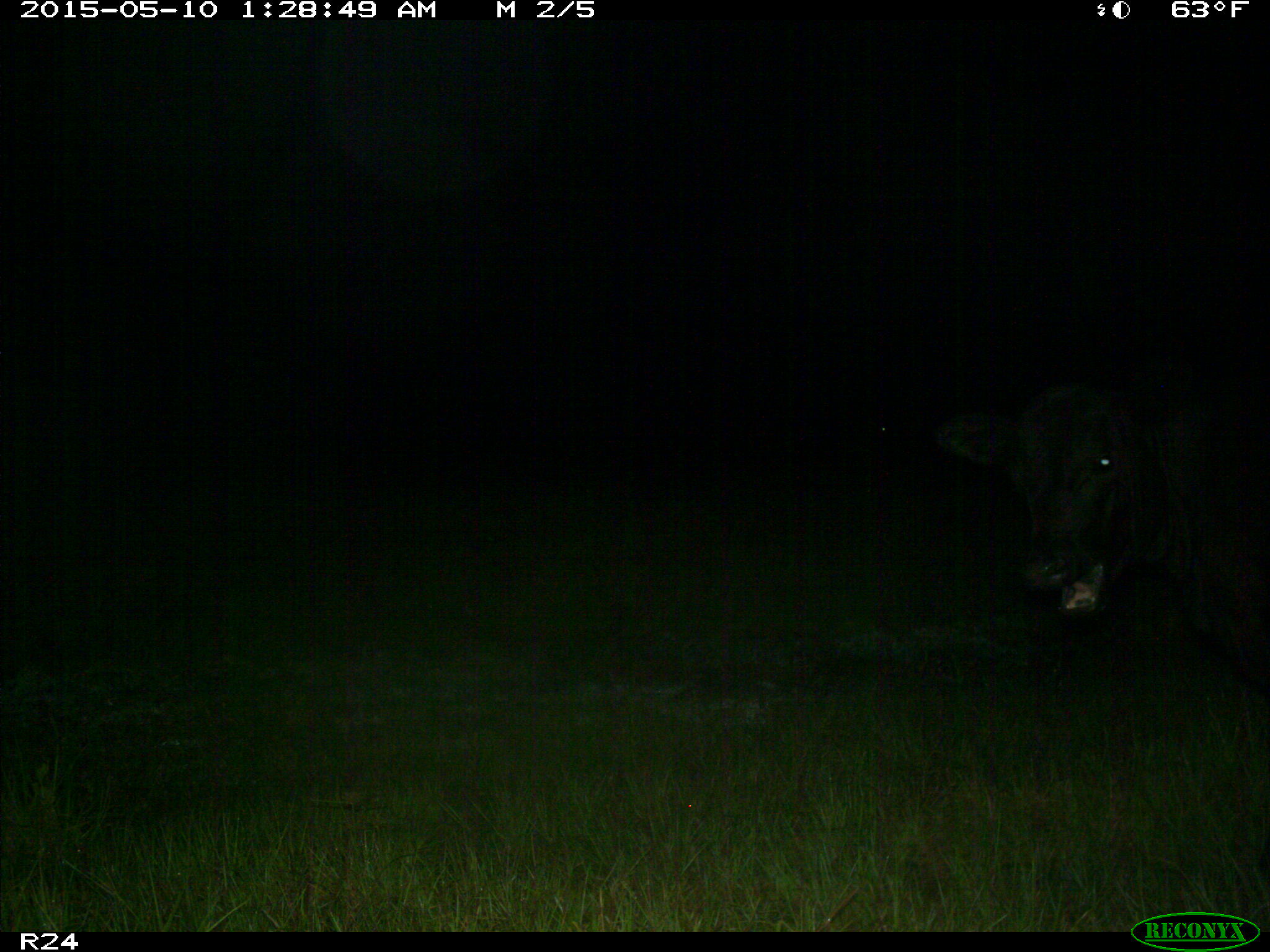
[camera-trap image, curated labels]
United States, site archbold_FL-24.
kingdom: Animalia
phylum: Chordata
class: Mammalia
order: Artiodactyla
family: Bovidae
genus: Bos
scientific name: Bos taurus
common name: domestic cow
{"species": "Bos taurus (domestic cow)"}